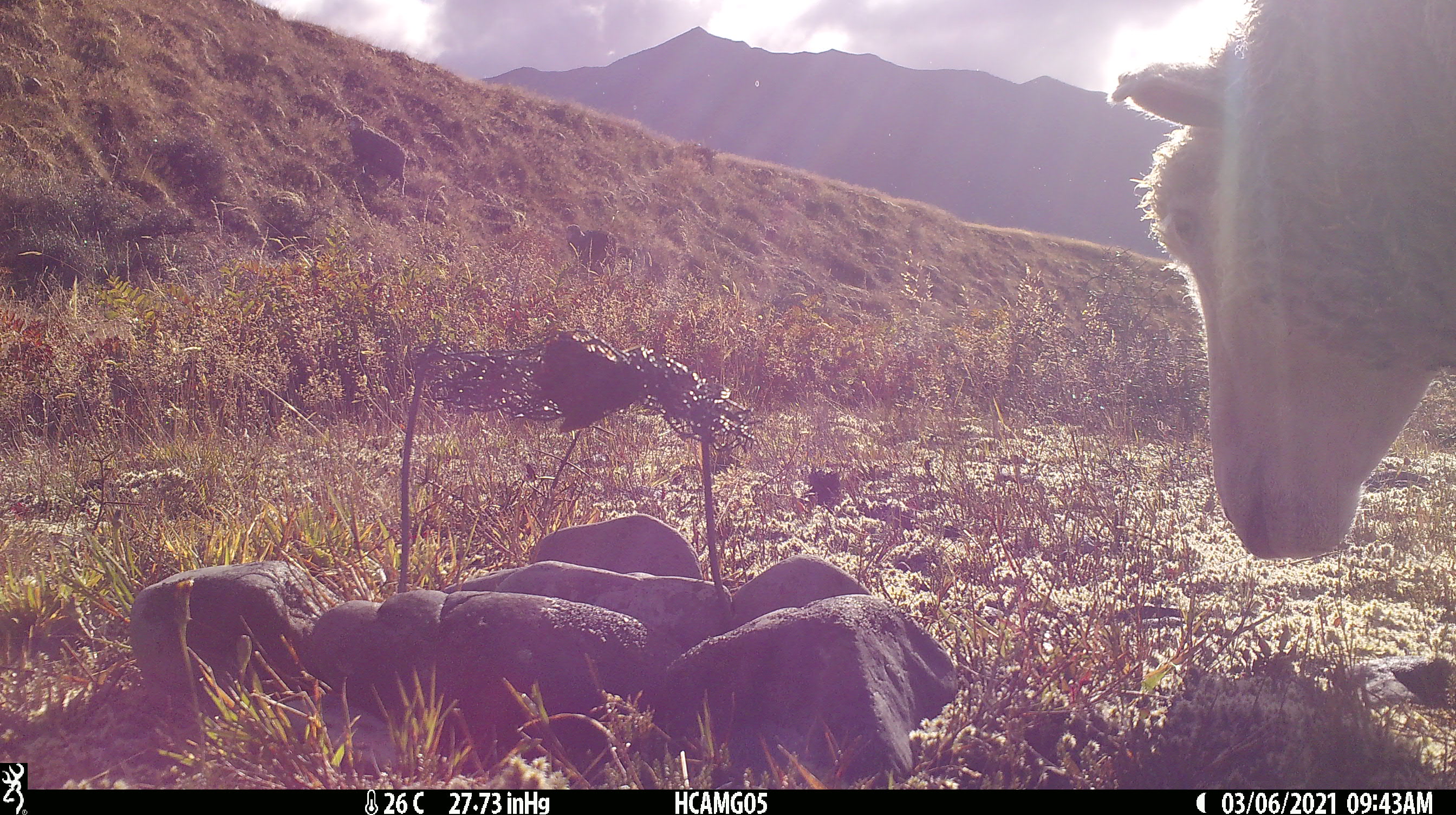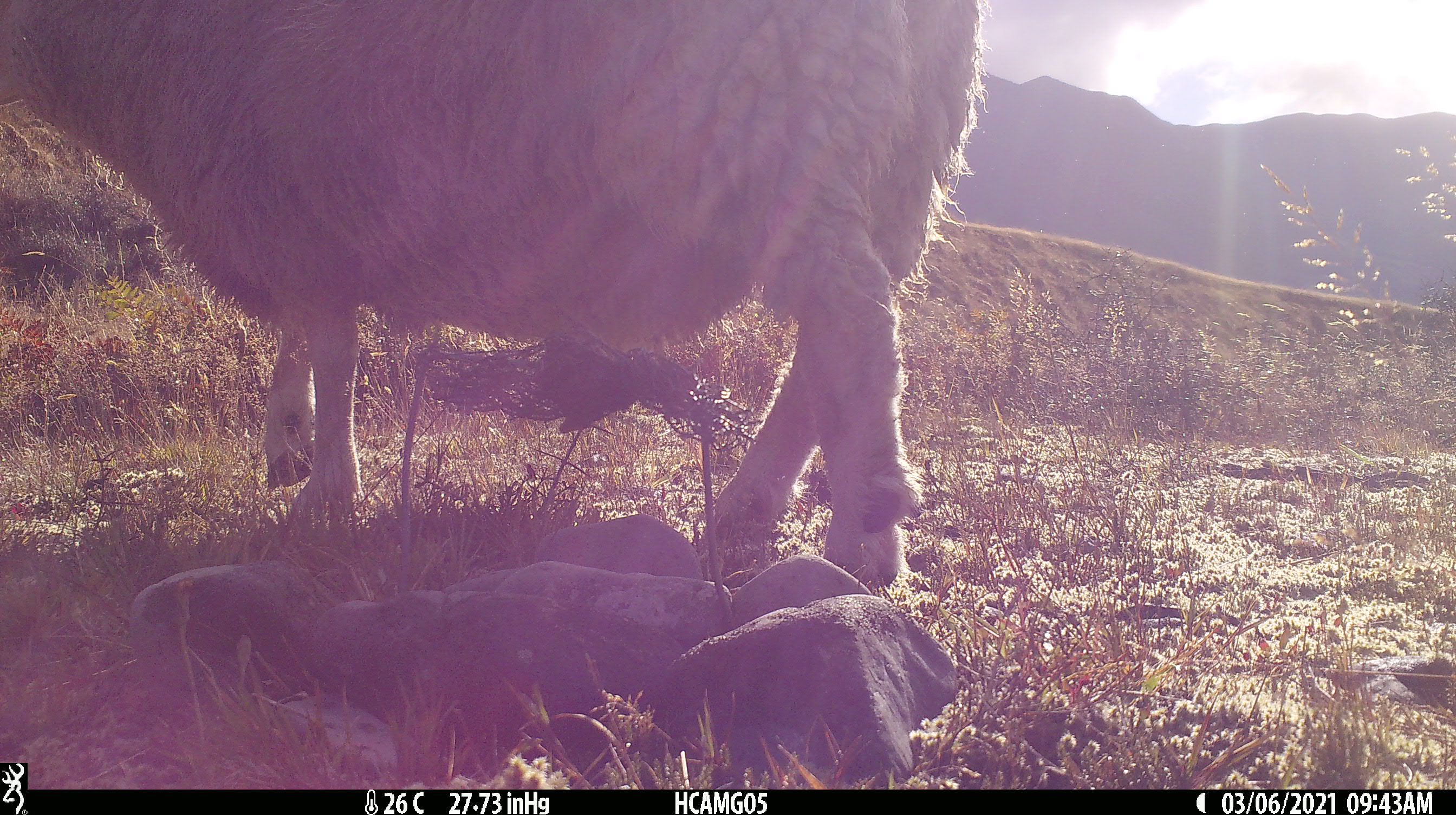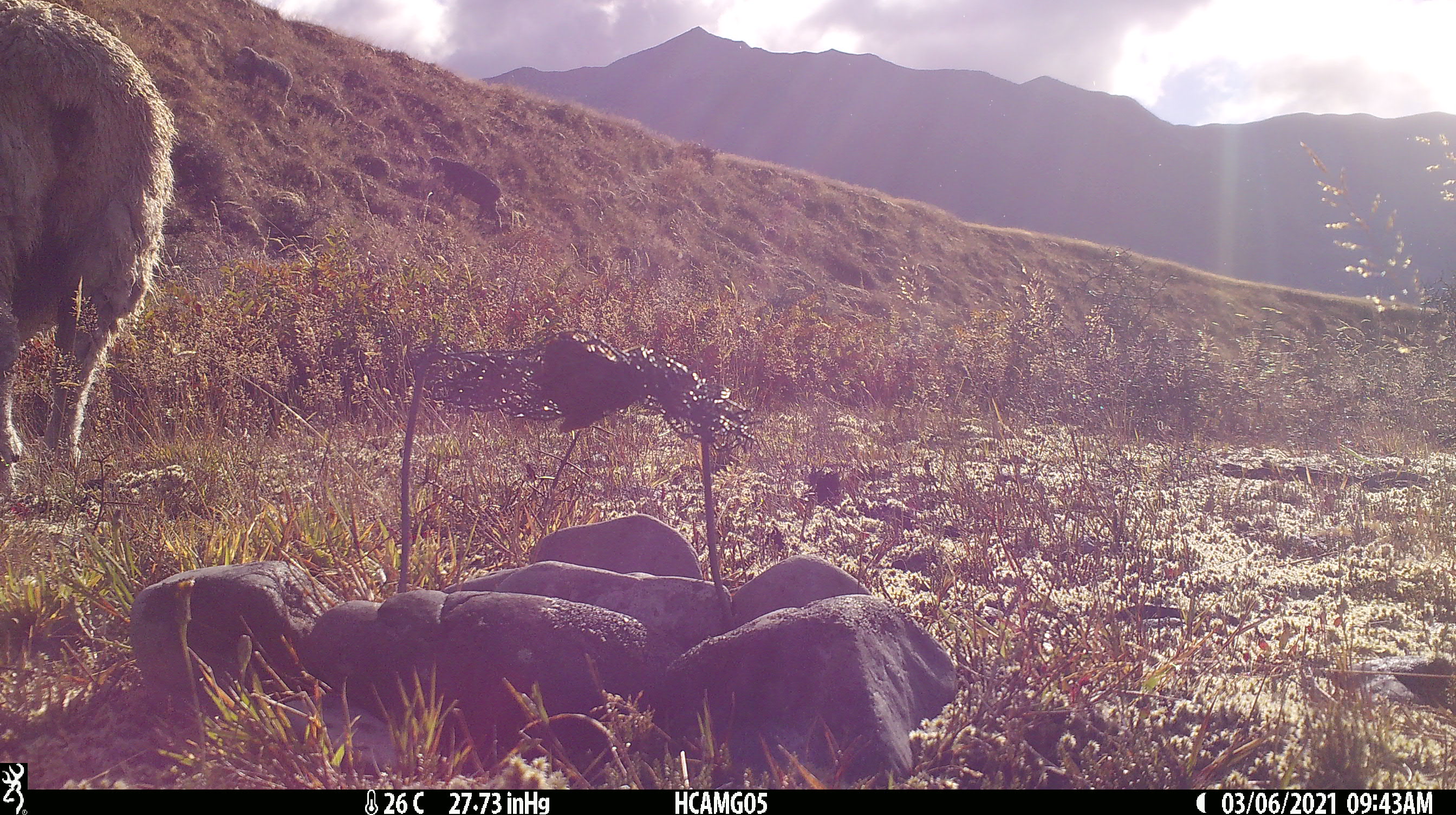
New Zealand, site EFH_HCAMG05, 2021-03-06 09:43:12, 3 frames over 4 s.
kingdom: Animalia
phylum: Chordata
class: Mammalia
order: Artiodactyla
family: Bovidae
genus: Ovis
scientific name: Ovis aries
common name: domestic sheep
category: sheep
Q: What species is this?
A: Sheep (domestic sheep) (Ovis aries).